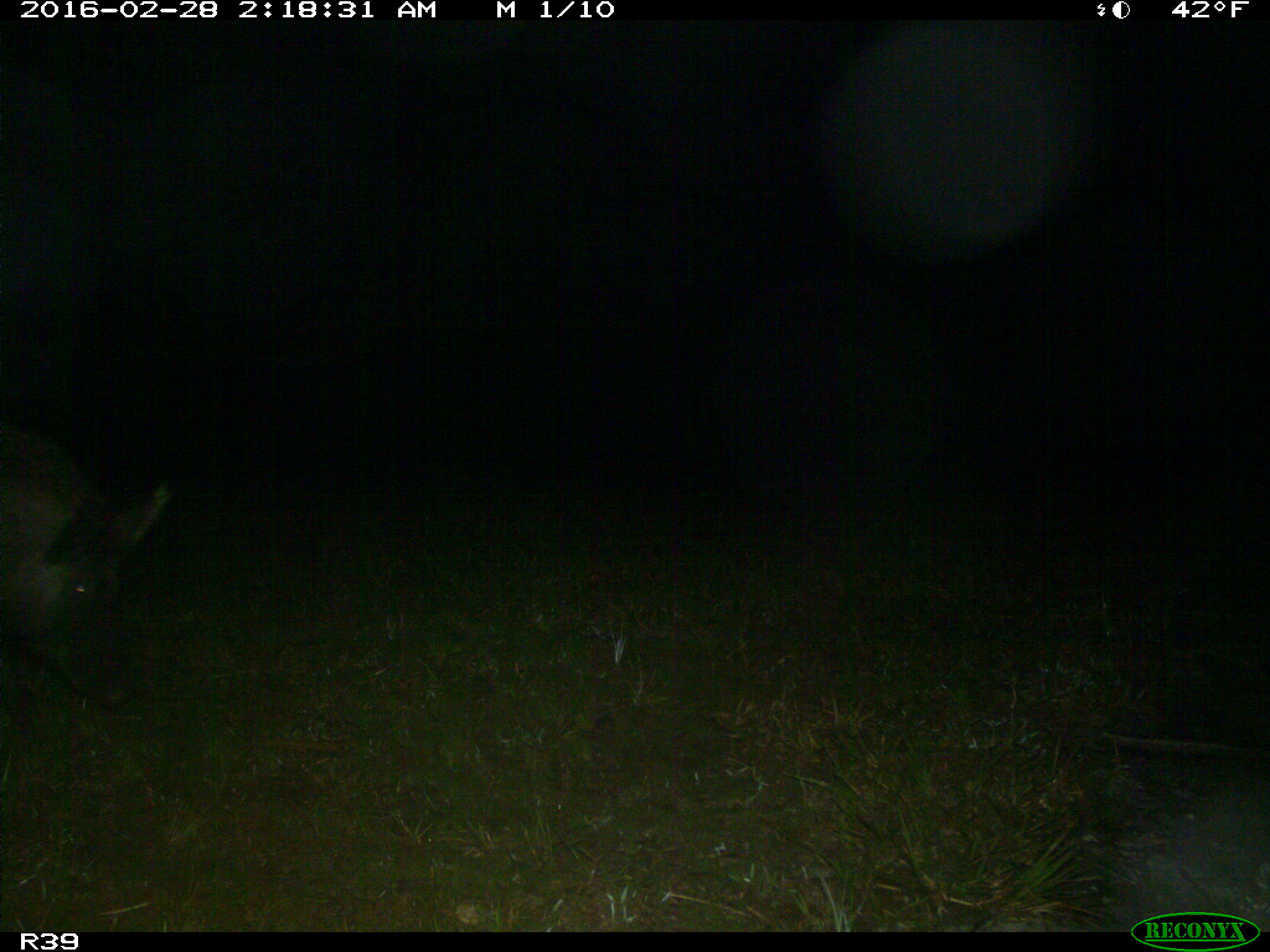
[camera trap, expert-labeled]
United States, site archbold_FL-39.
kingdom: Animalia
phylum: Chordata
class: Mammalia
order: Artiodactyla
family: Suidae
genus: Sus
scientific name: Sus scrofa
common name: wild boar